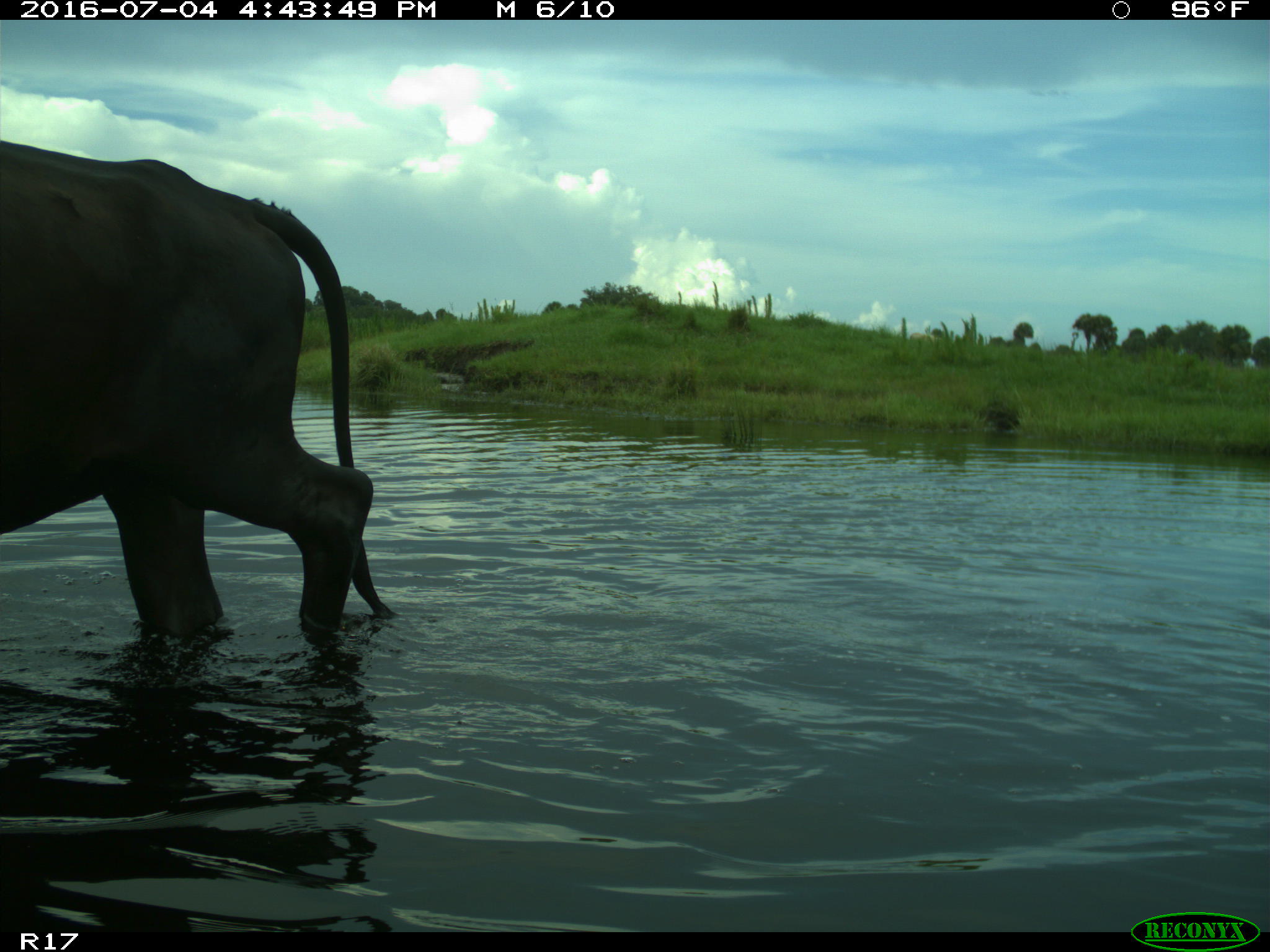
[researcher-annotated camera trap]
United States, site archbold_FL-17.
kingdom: Animalia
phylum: Chordata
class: Mammalia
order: Artiodactyla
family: Bovidae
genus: Bos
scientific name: Bos taurus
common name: domestic cow